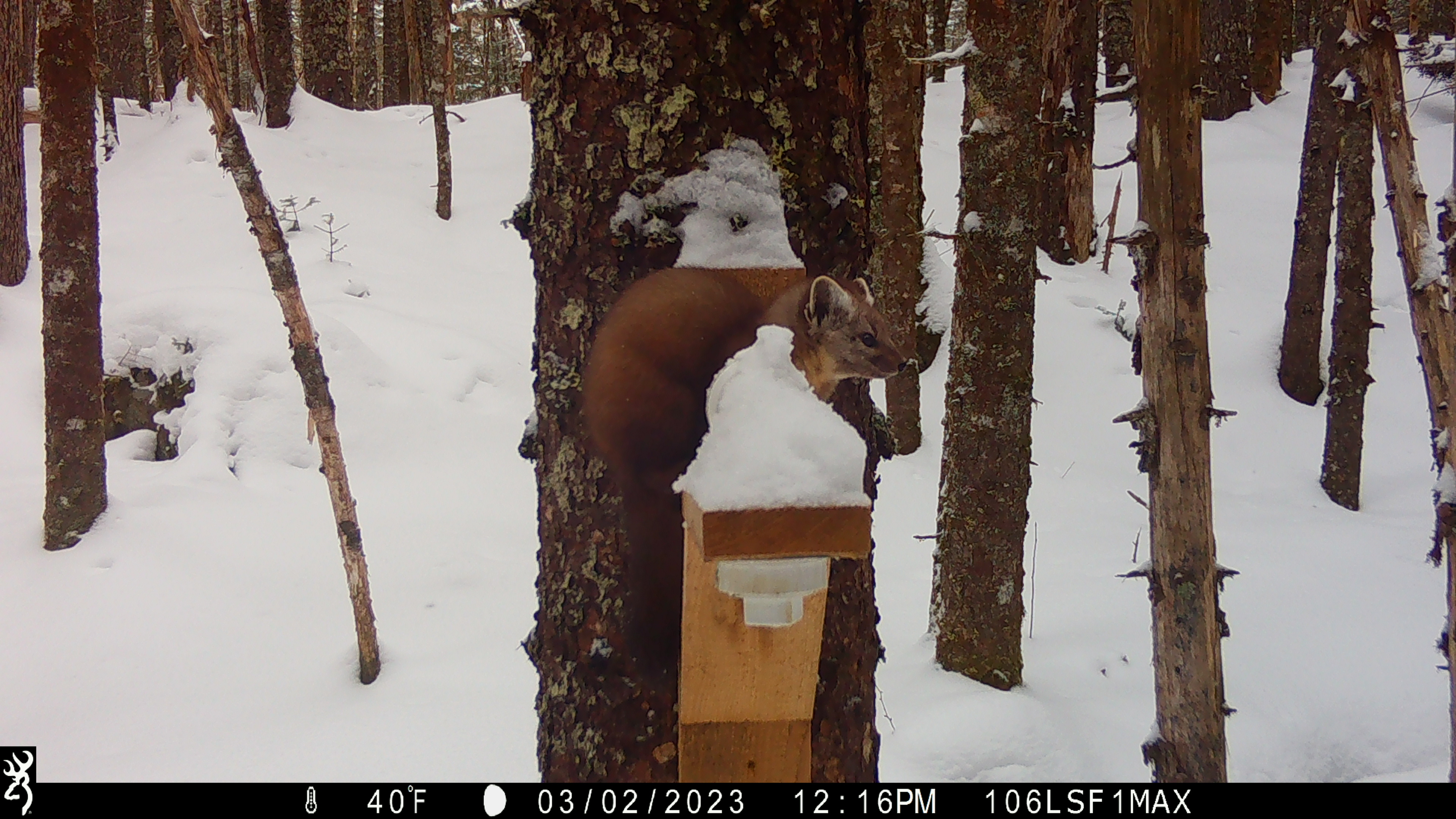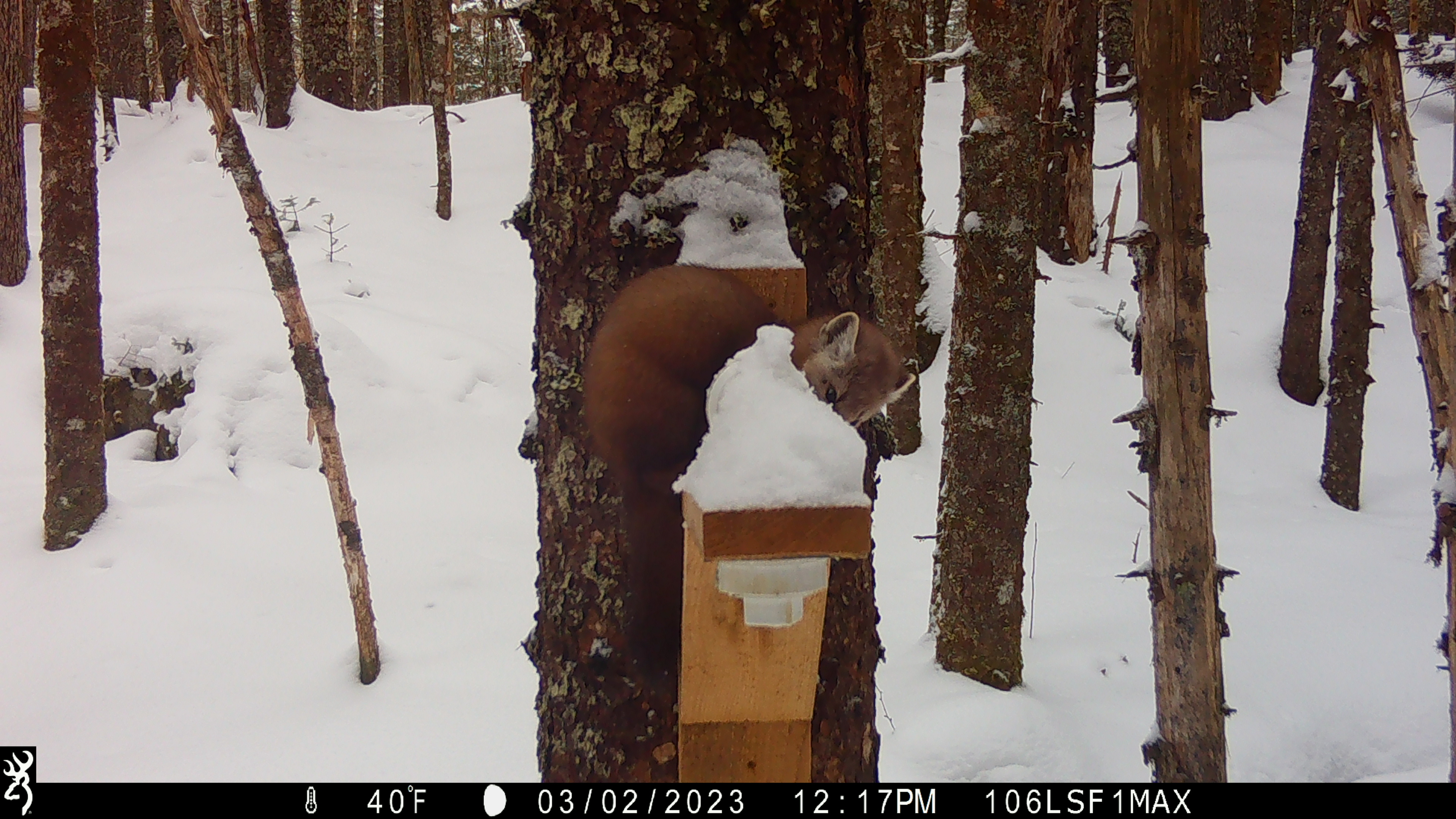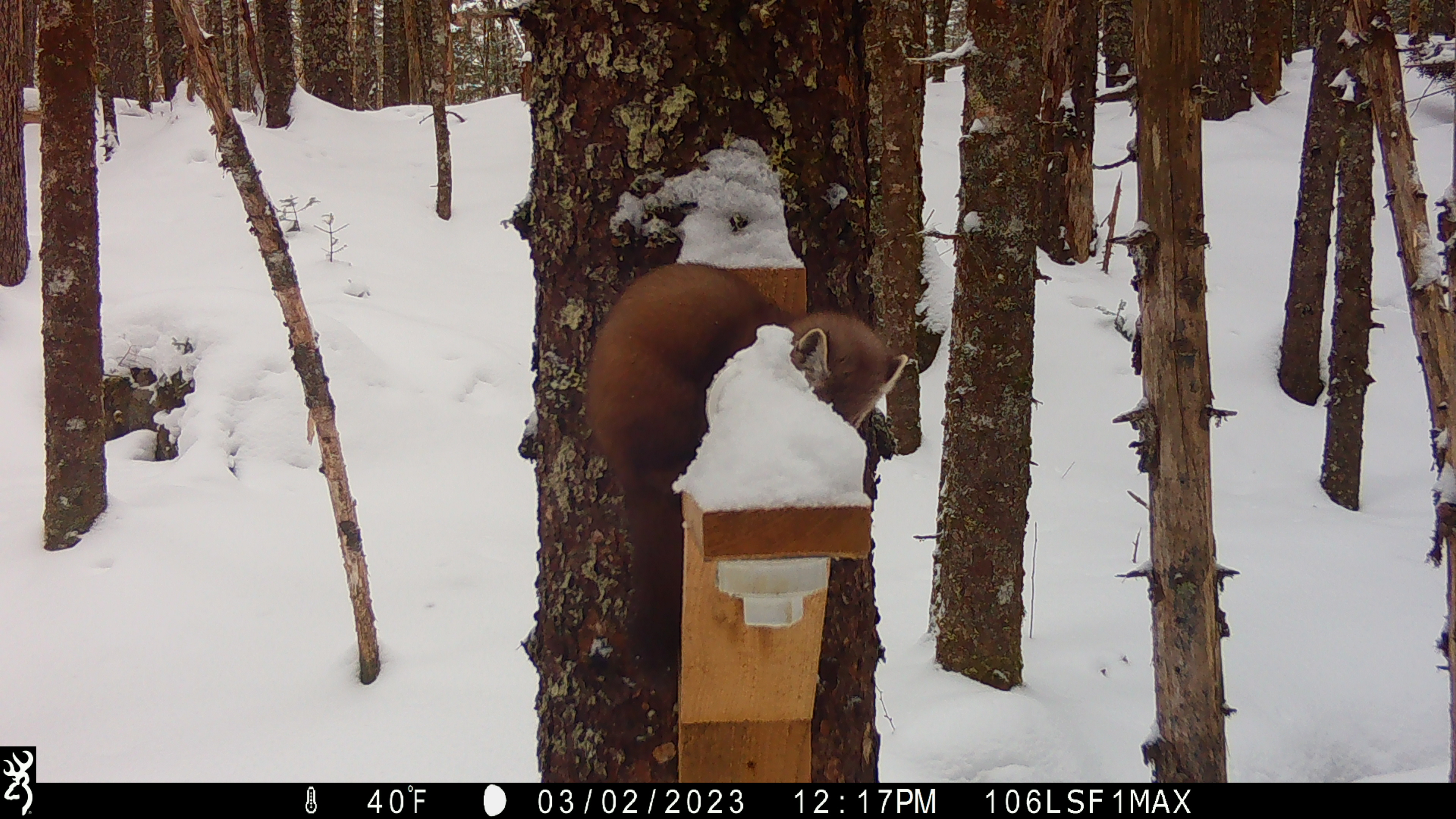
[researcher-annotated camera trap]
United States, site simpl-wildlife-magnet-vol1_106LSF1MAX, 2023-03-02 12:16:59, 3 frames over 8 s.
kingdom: Animalia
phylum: Chordata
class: Mammalia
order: Carnivora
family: Mustelidae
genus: Martes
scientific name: Martes americana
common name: american marten